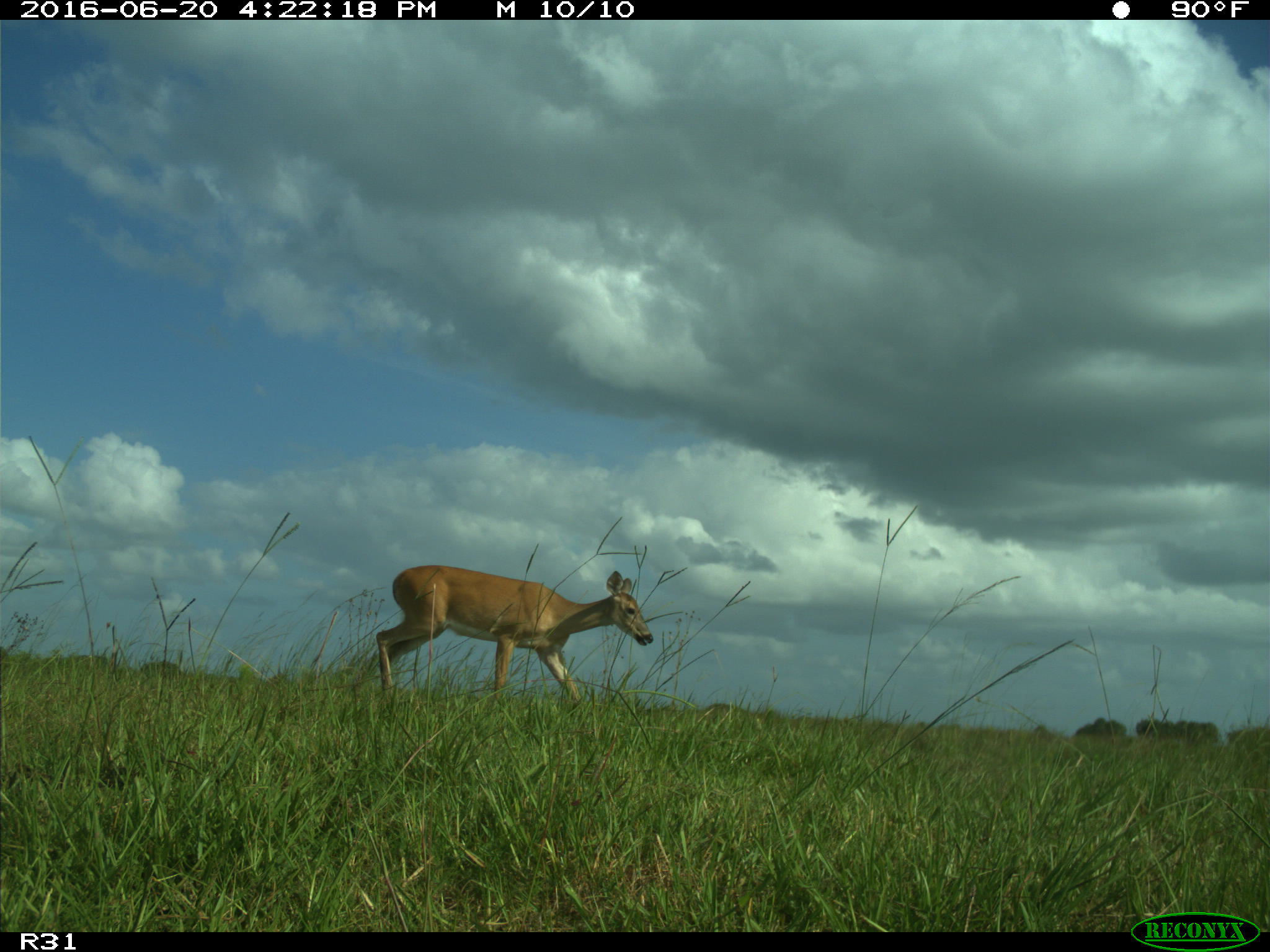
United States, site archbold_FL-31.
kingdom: Animalia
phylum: Chordata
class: Mammalia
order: Artiodactyla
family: Cervidae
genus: Odocoileus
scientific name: Odocoileus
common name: deer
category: unidentified deer